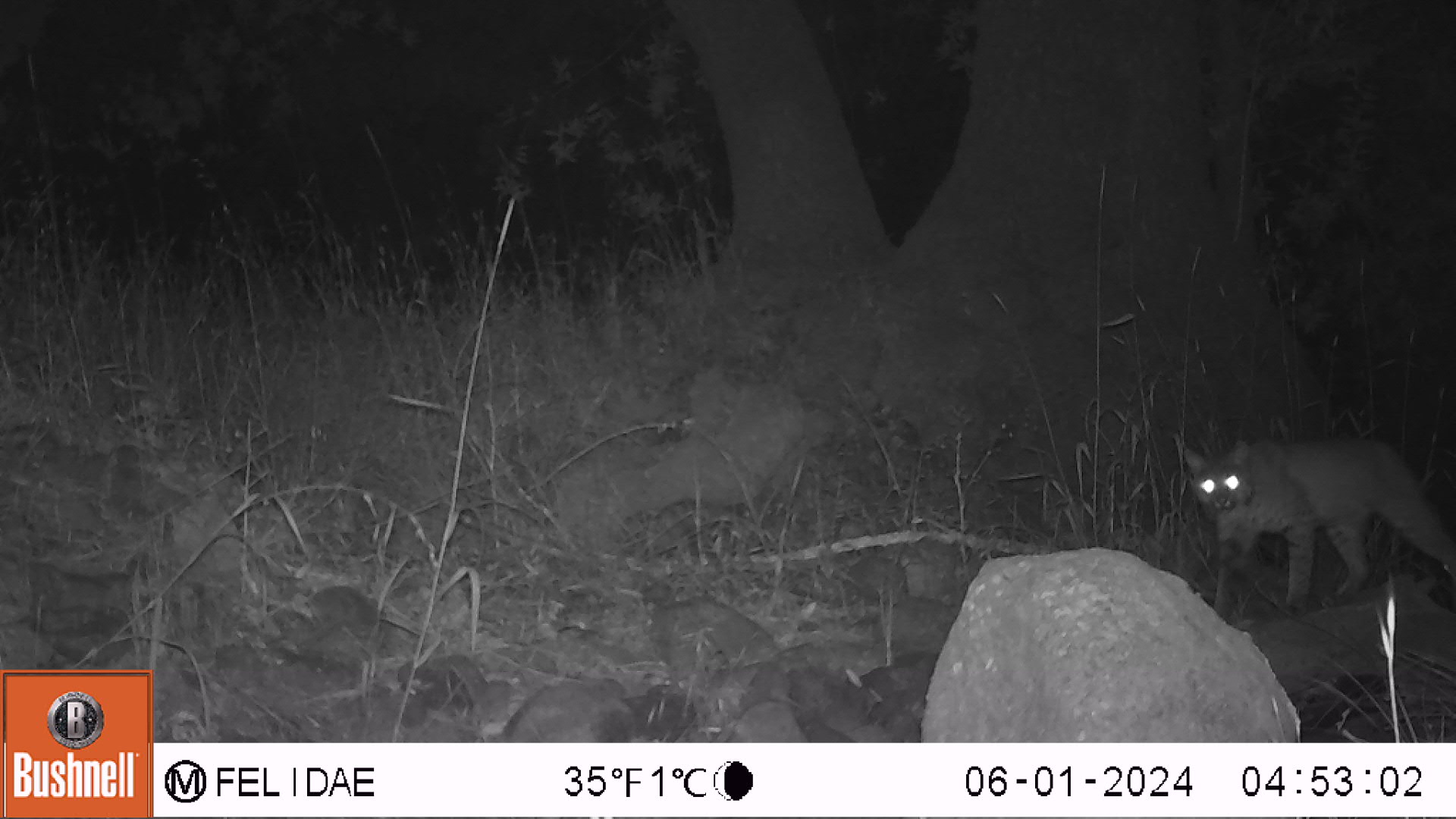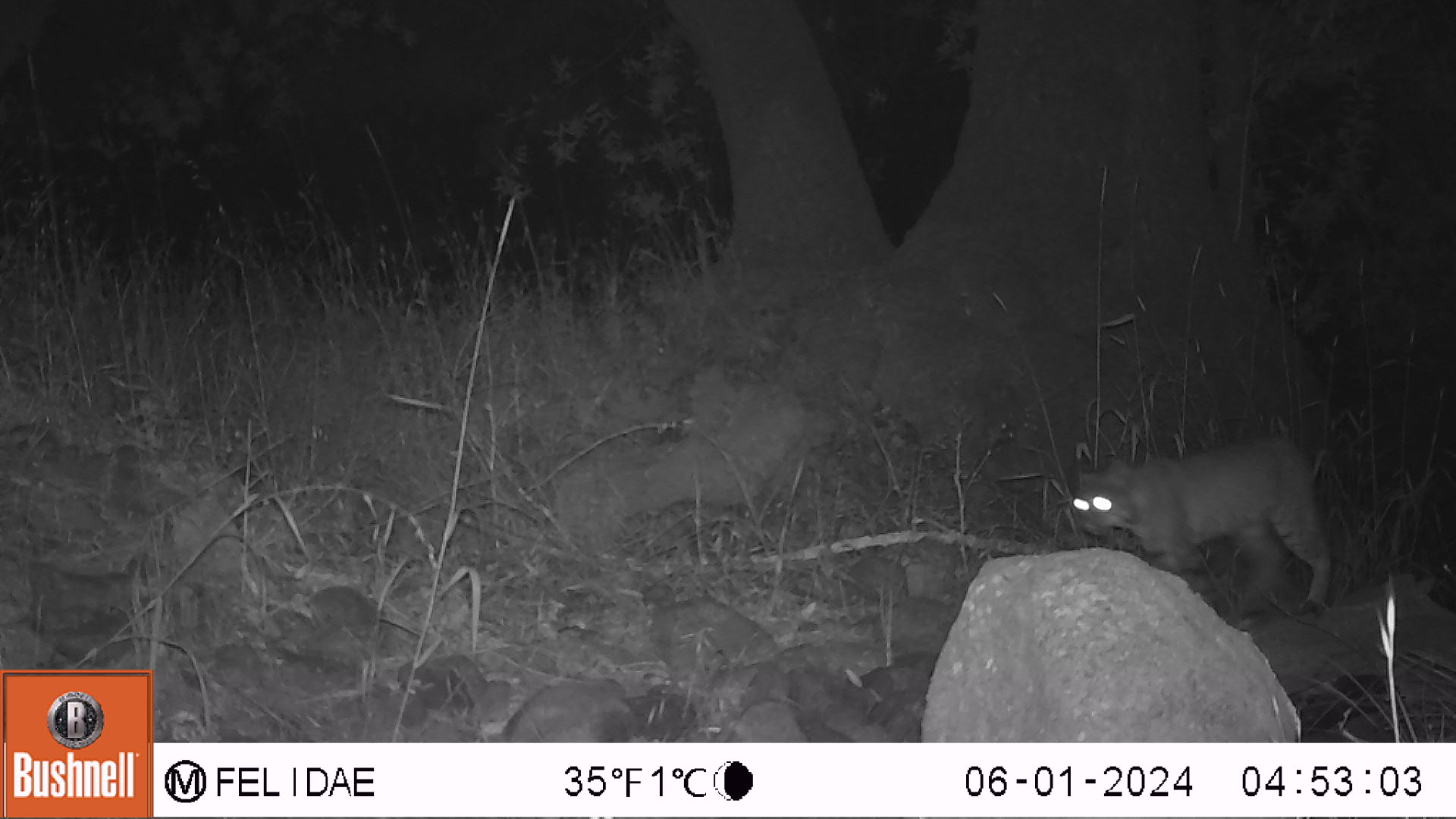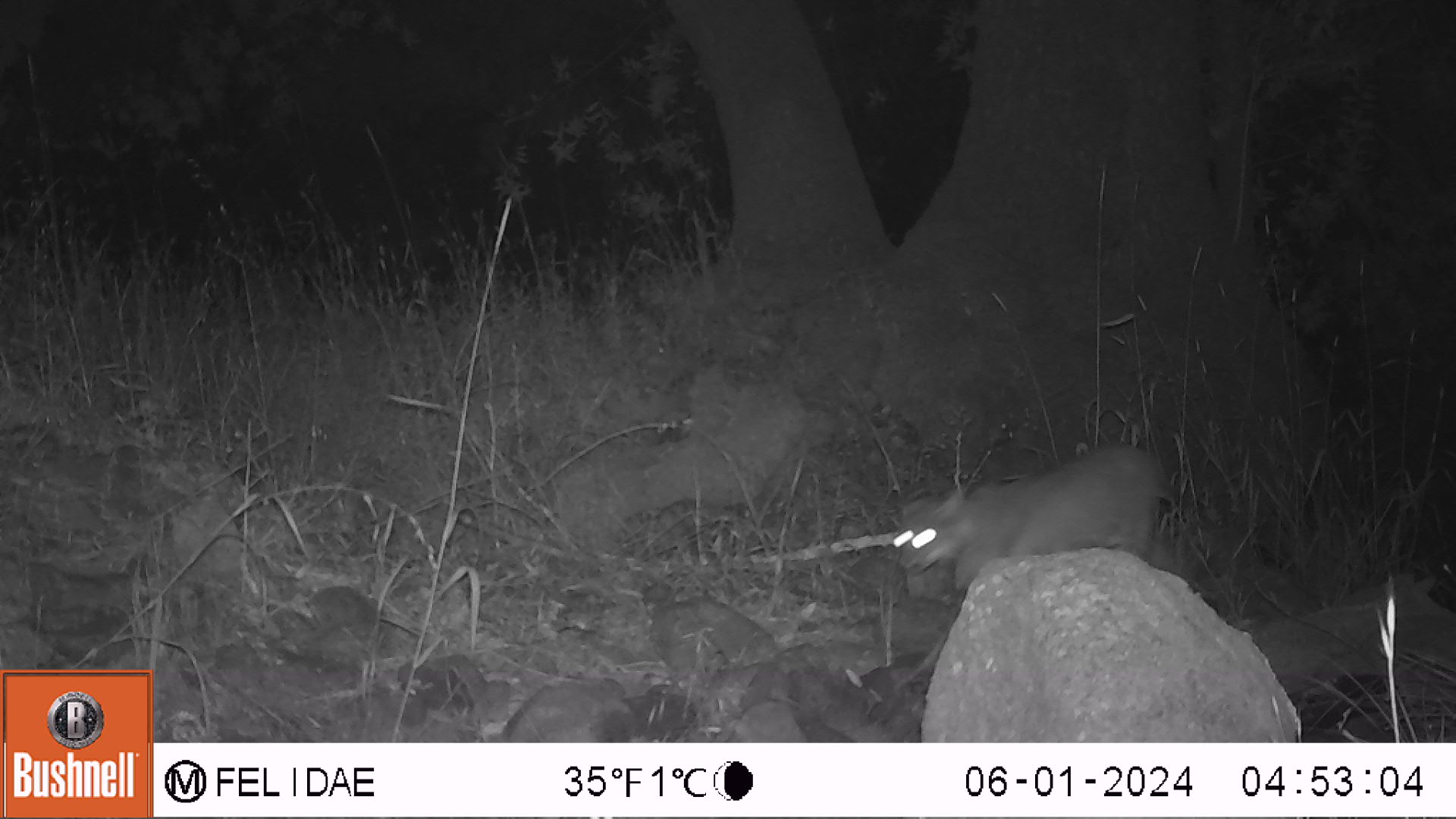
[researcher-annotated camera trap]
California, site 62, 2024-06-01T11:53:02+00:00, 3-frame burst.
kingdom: Animalia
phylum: Chordata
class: Mammalia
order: Carnivora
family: Felidae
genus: Lynx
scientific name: Lynx rufus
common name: bobcat